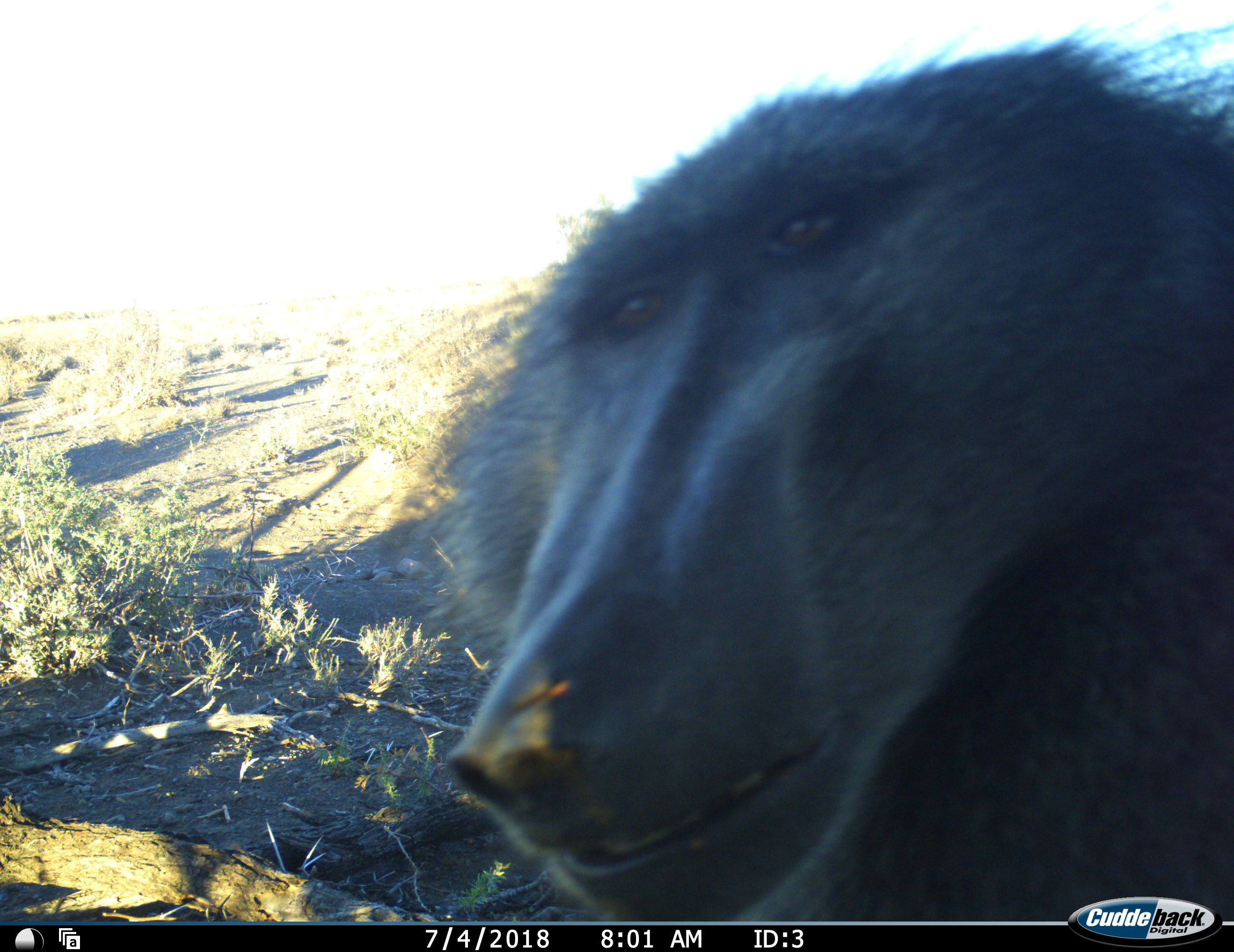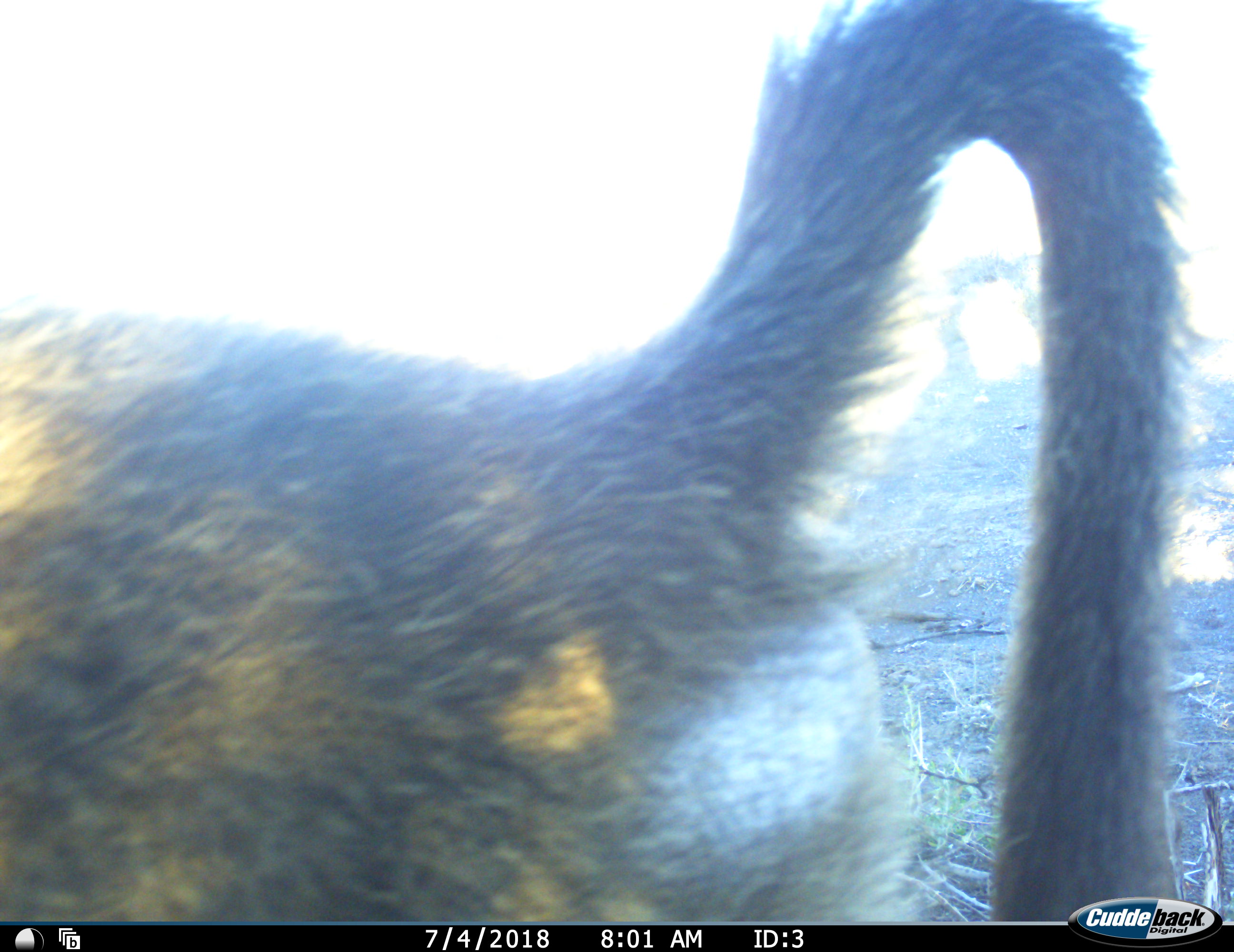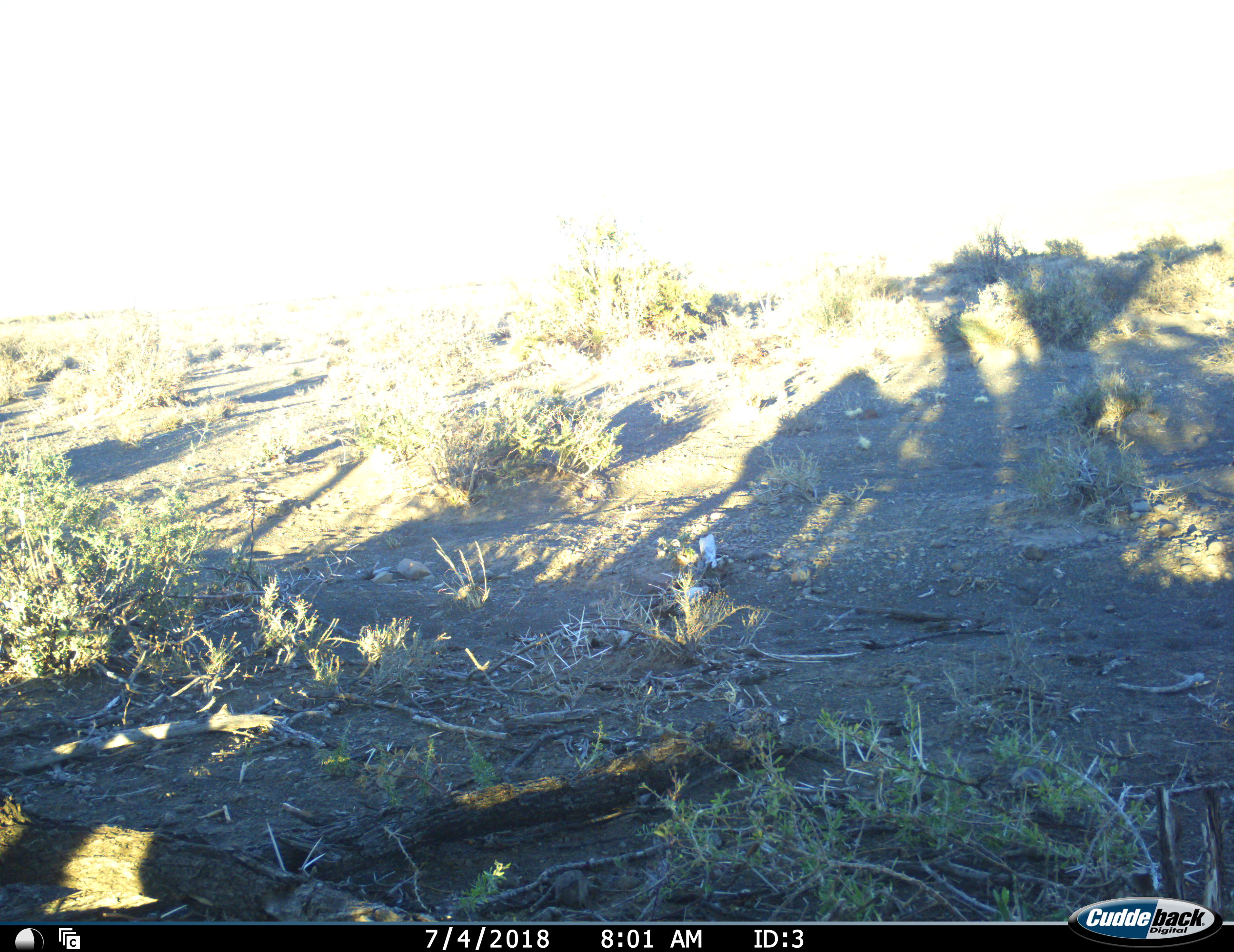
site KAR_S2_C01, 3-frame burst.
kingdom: Animalia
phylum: Chordata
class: Mammalia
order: Primates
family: Cercopithecidae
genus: Papio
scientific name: Papio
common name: baboon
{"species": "baboon (Papio)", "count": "1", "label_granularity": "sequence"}